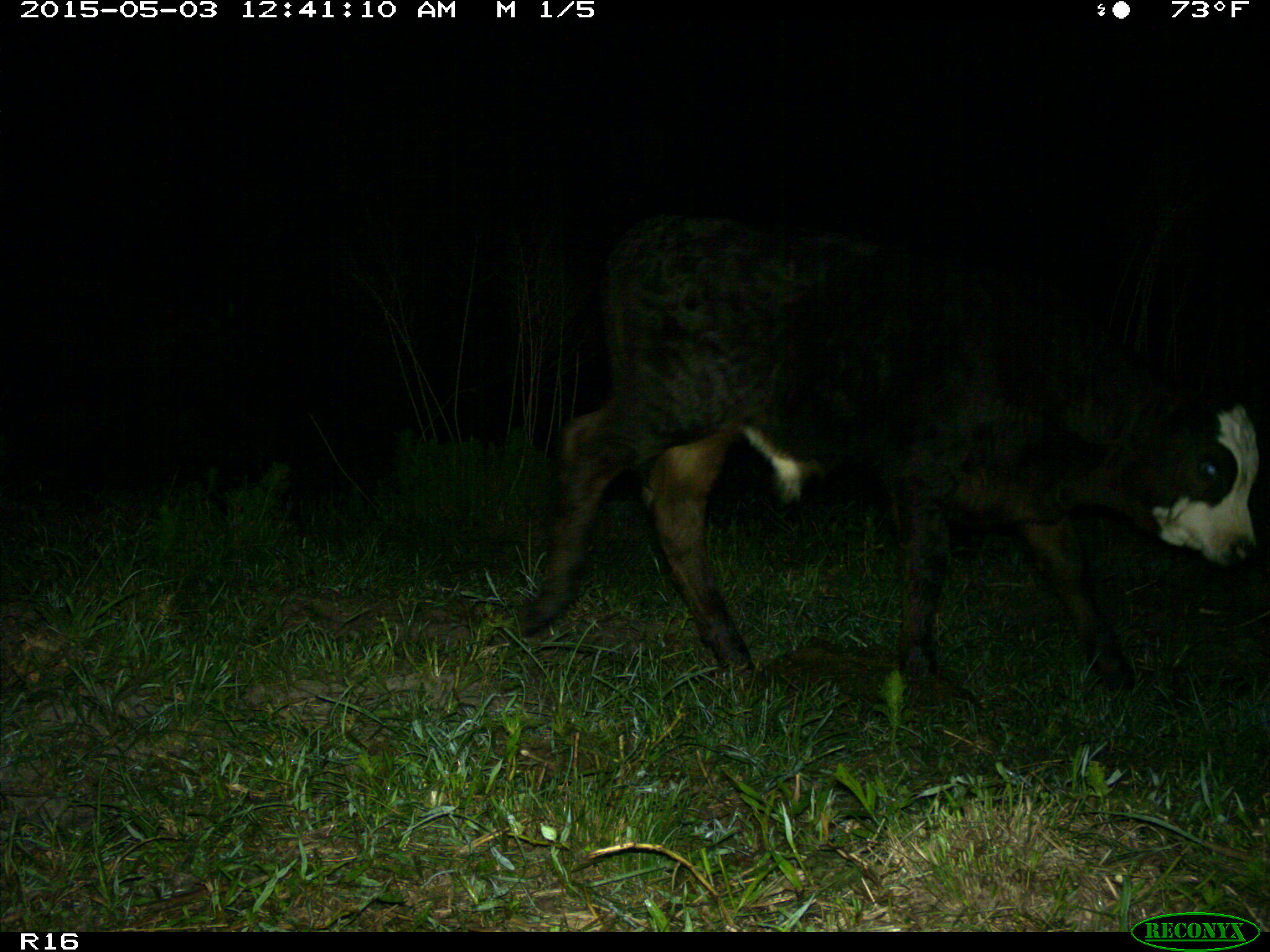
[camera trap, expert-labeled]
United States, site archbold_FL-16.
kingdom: Animalia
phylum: Chordata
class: Mammalia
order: Artiodactyla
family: Bovidae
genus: Bos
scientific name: Bos taurus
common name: domestic cow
Bos taurus (domestic cow).